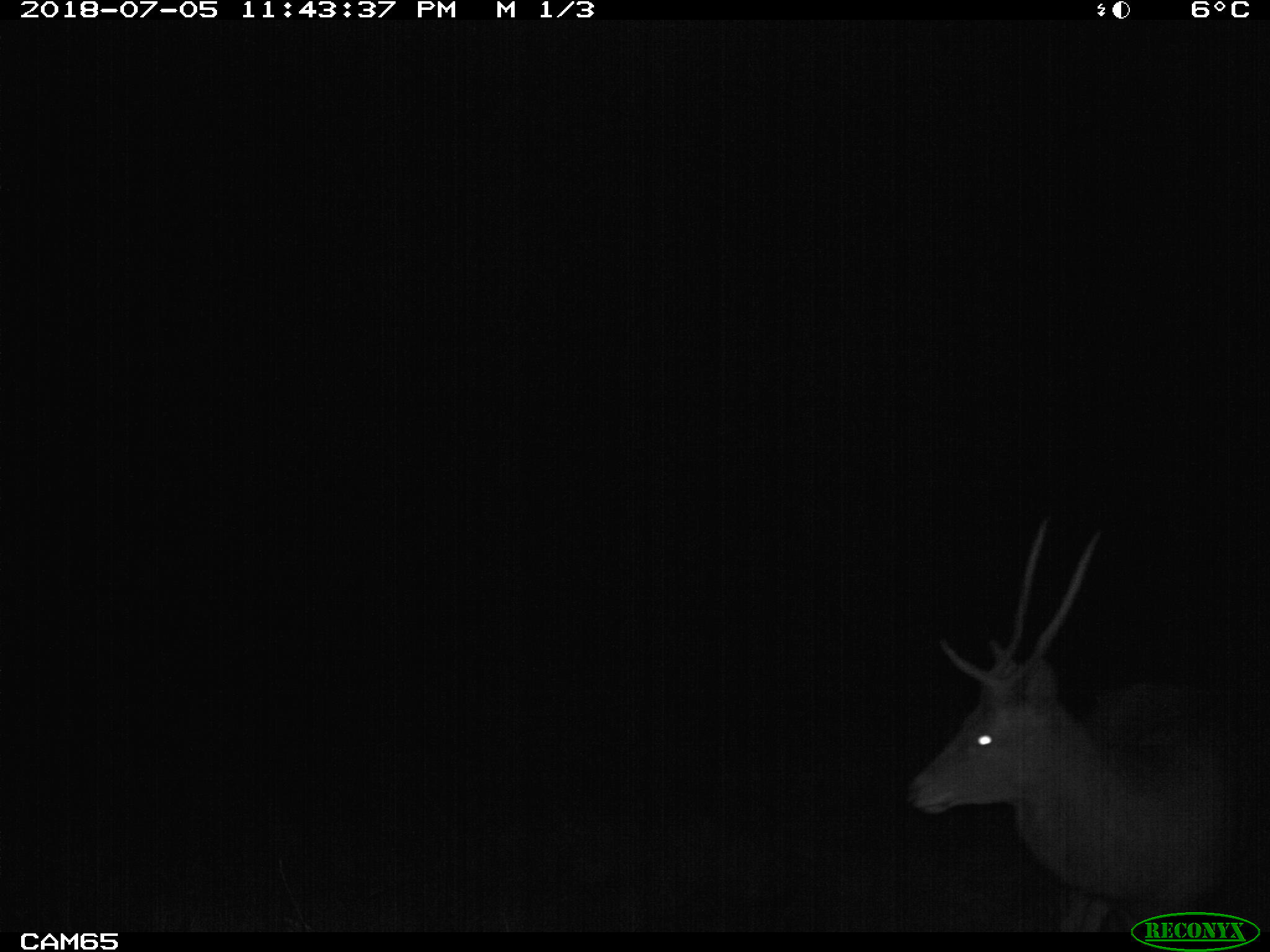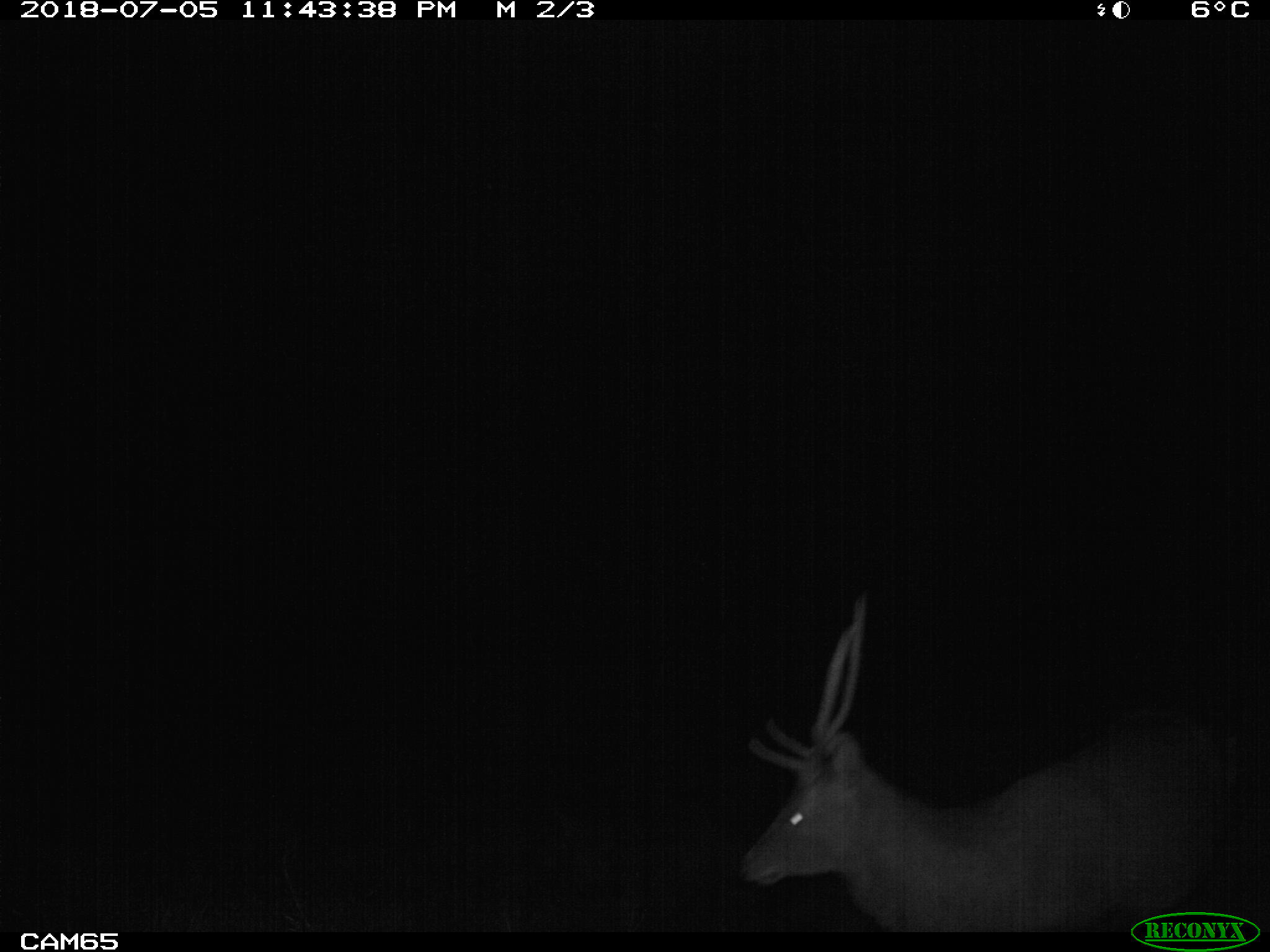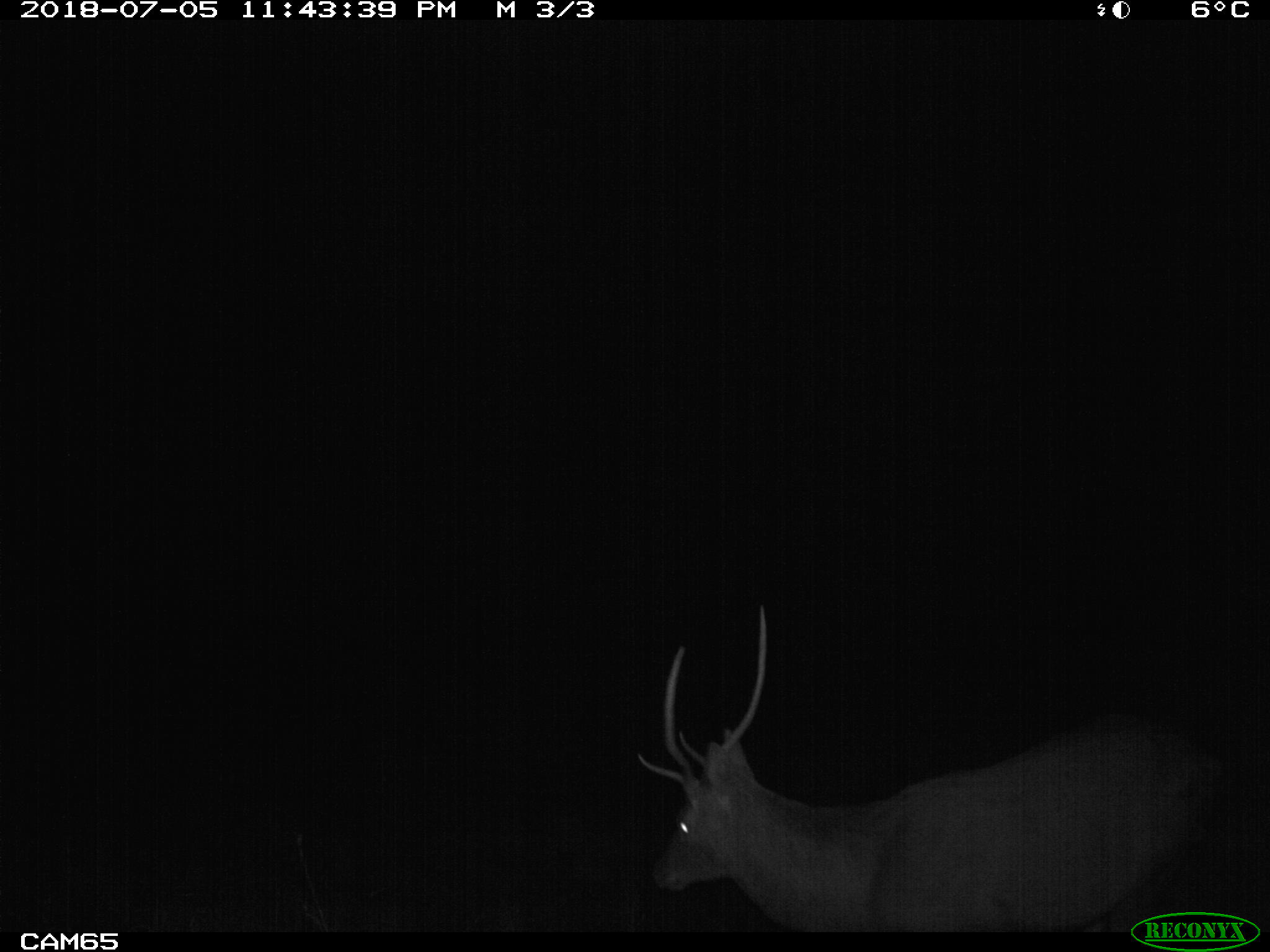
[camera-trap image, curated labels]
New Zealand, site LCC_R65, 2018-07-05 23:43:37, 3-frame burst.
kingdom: Animalia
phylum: Chordata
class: Mammalia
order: Artiodactyla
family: Cervidae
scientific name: Cervidae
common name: deer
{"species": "deer (Cervidae)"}